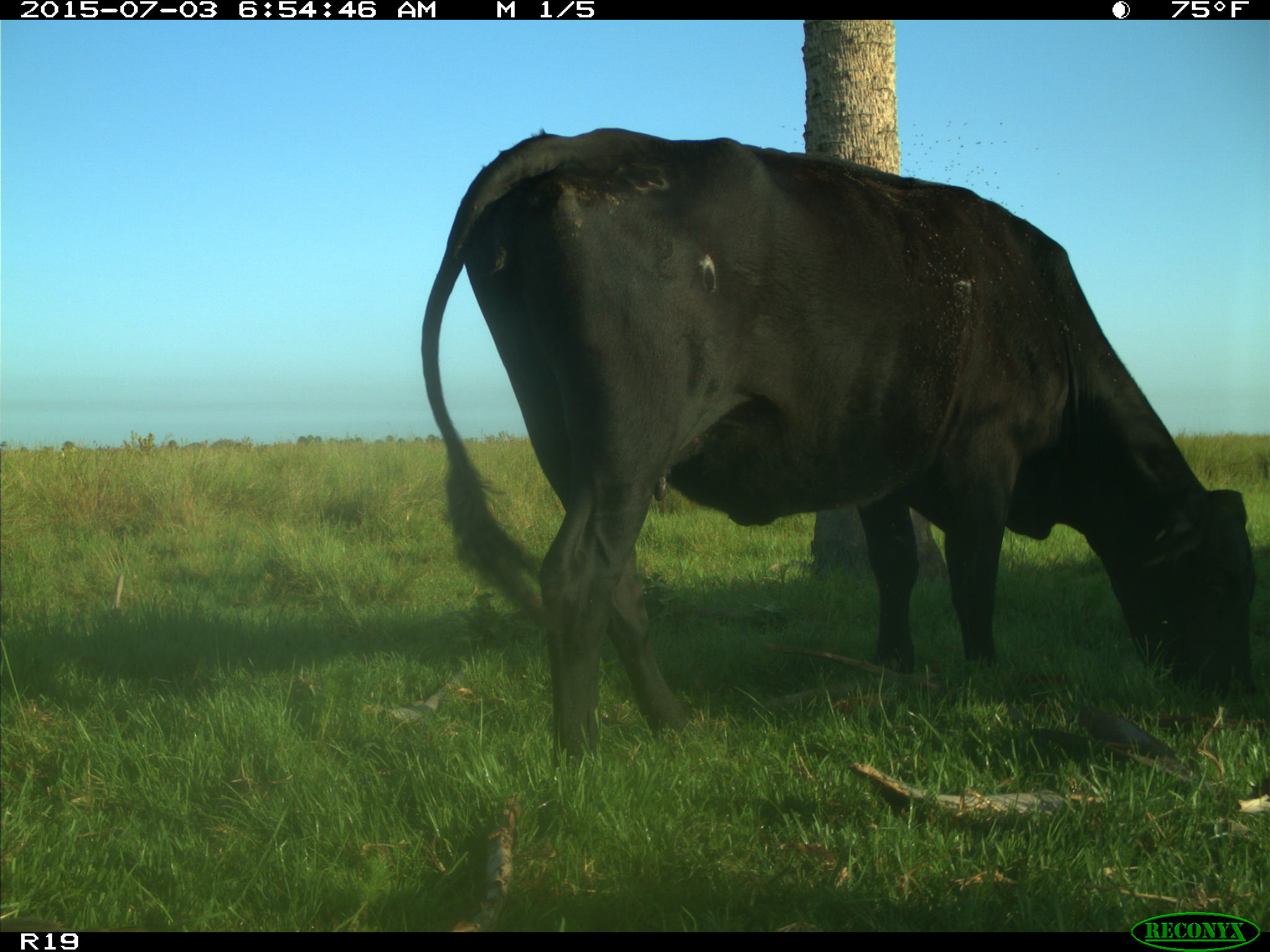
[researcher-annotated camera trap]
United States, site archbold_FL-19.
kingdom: Animalia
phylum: Chordata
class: Mammalia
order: Artiodactyla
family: Bovidae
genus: Bos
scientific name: Bos taurus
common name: domestic cow